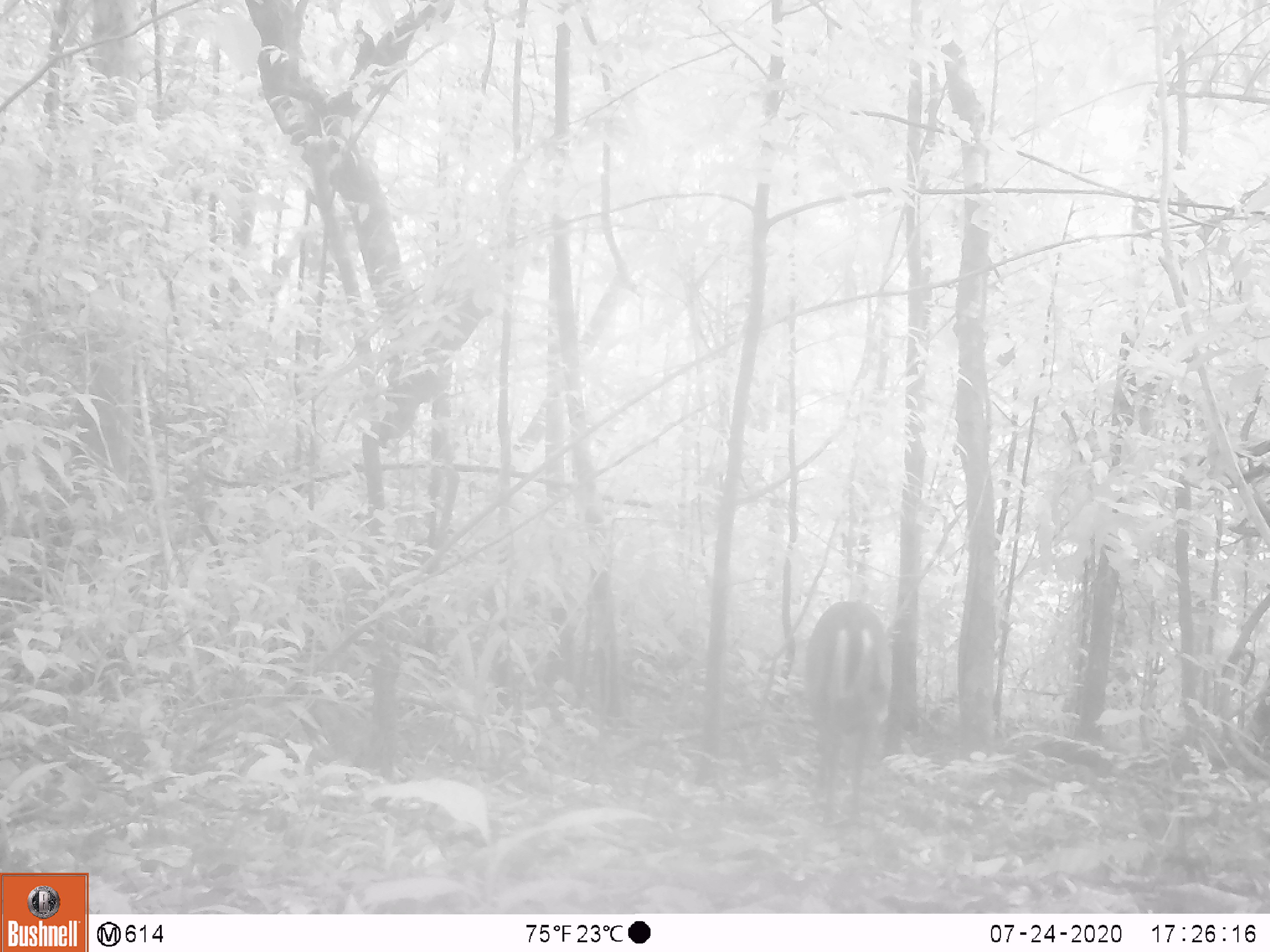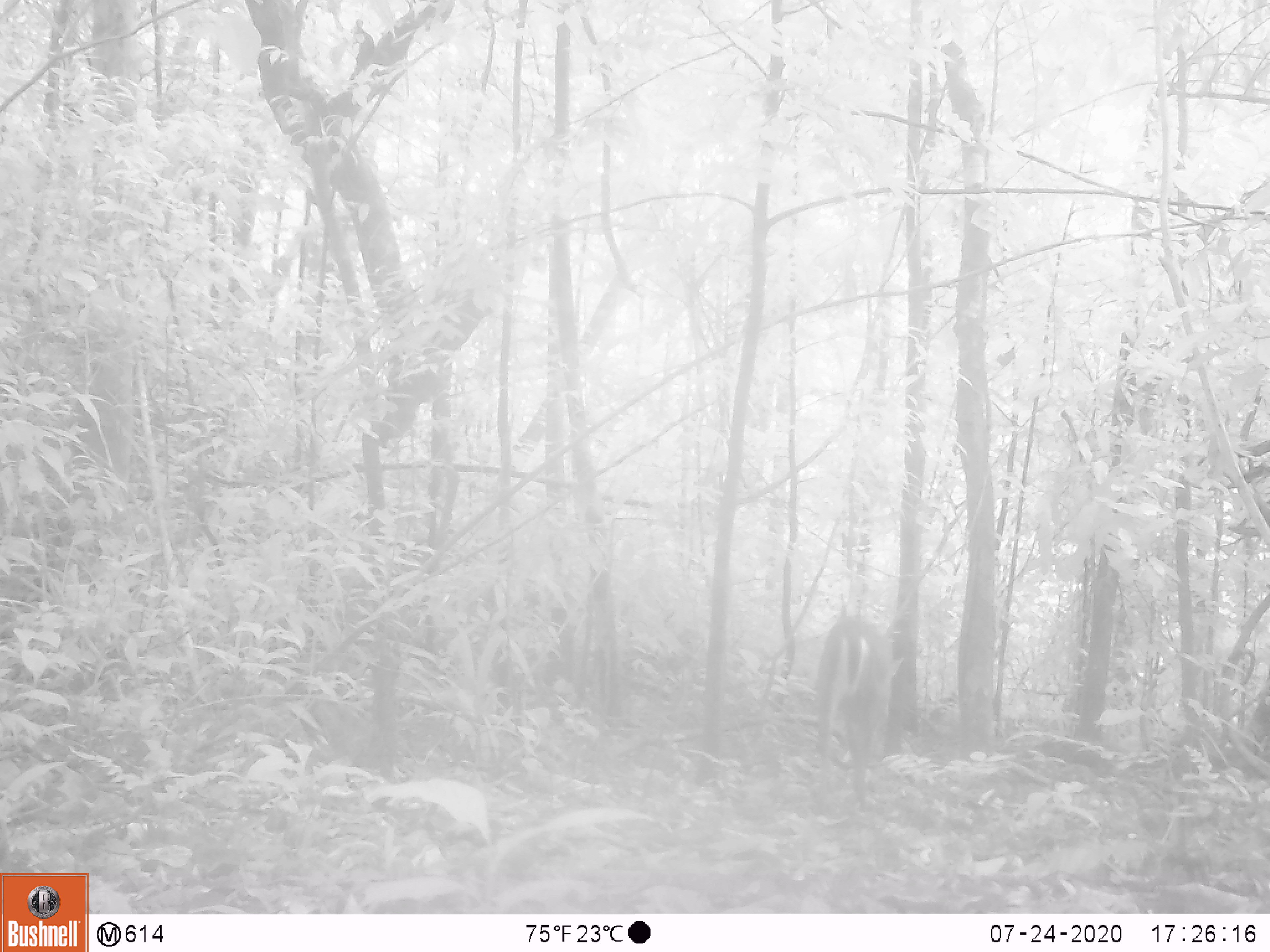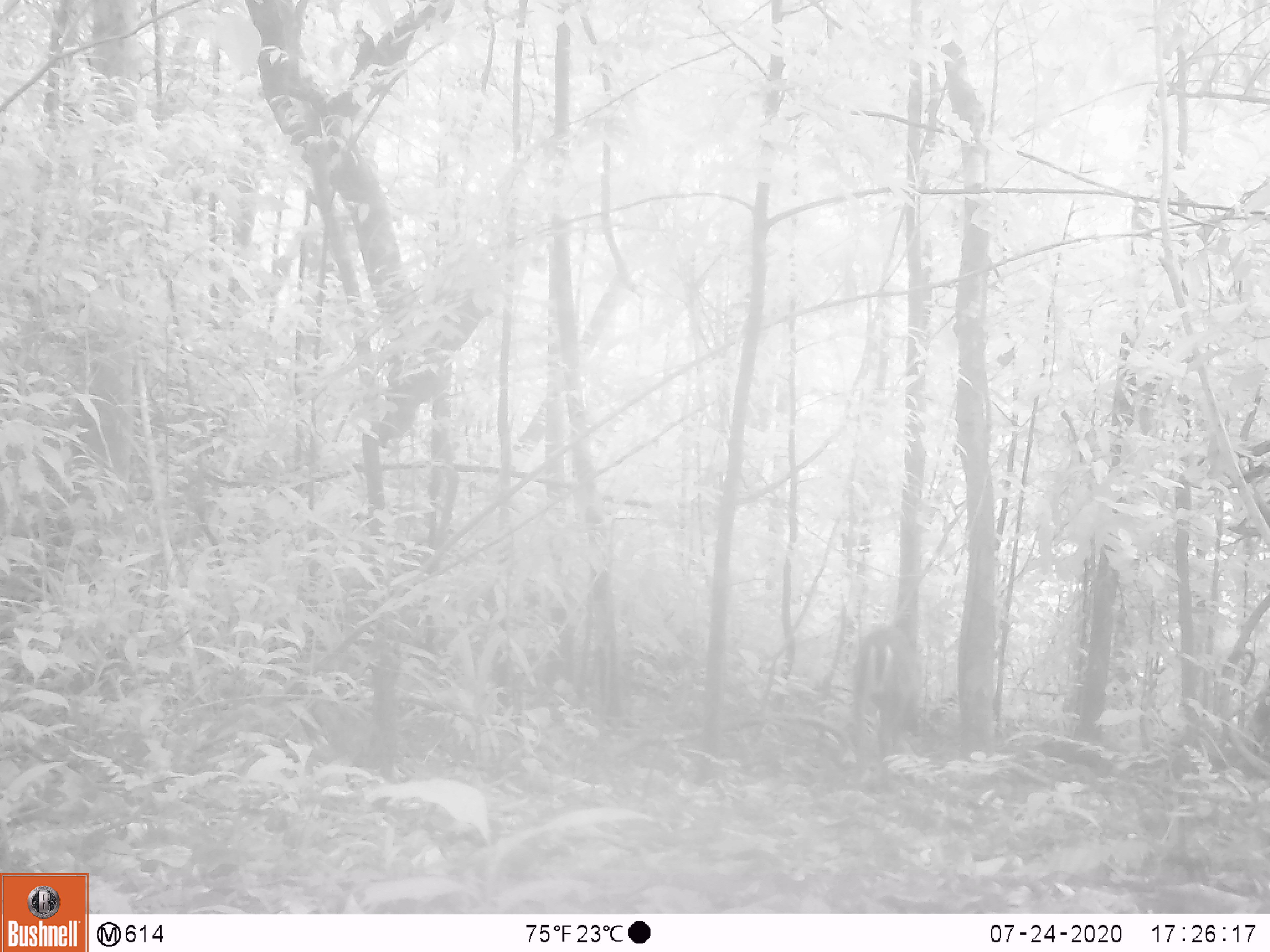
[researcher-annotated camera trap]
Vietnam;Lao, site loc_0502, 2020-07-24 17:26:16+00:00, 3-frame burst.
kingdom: Animalia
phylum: Chordata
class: Mammalia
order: Artiodactyla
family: Cervidae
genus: Muntiacus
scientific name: Muntiacus rooseveltorum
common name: roosevelt's muntjac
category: roosevelts muntjac group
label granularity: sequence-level